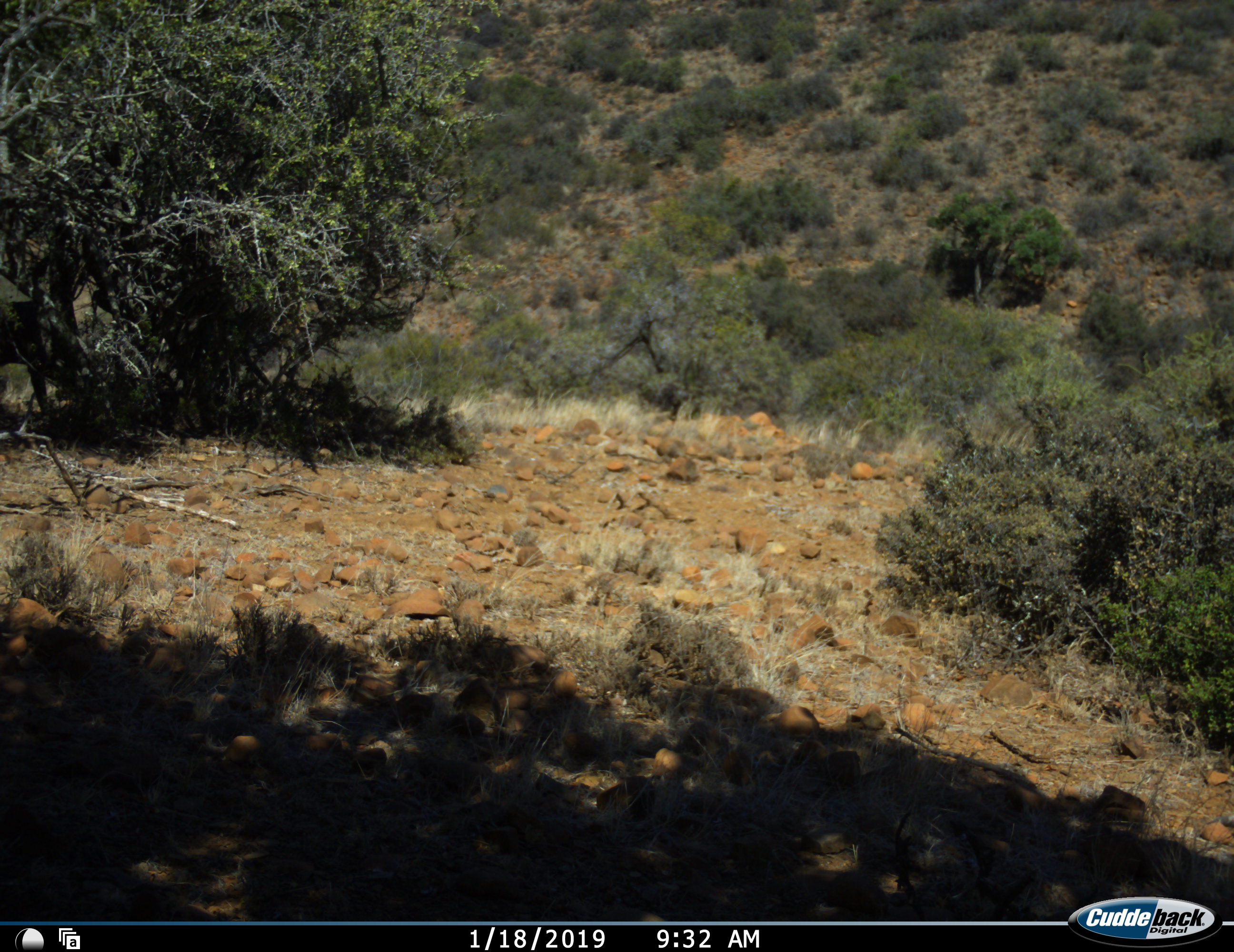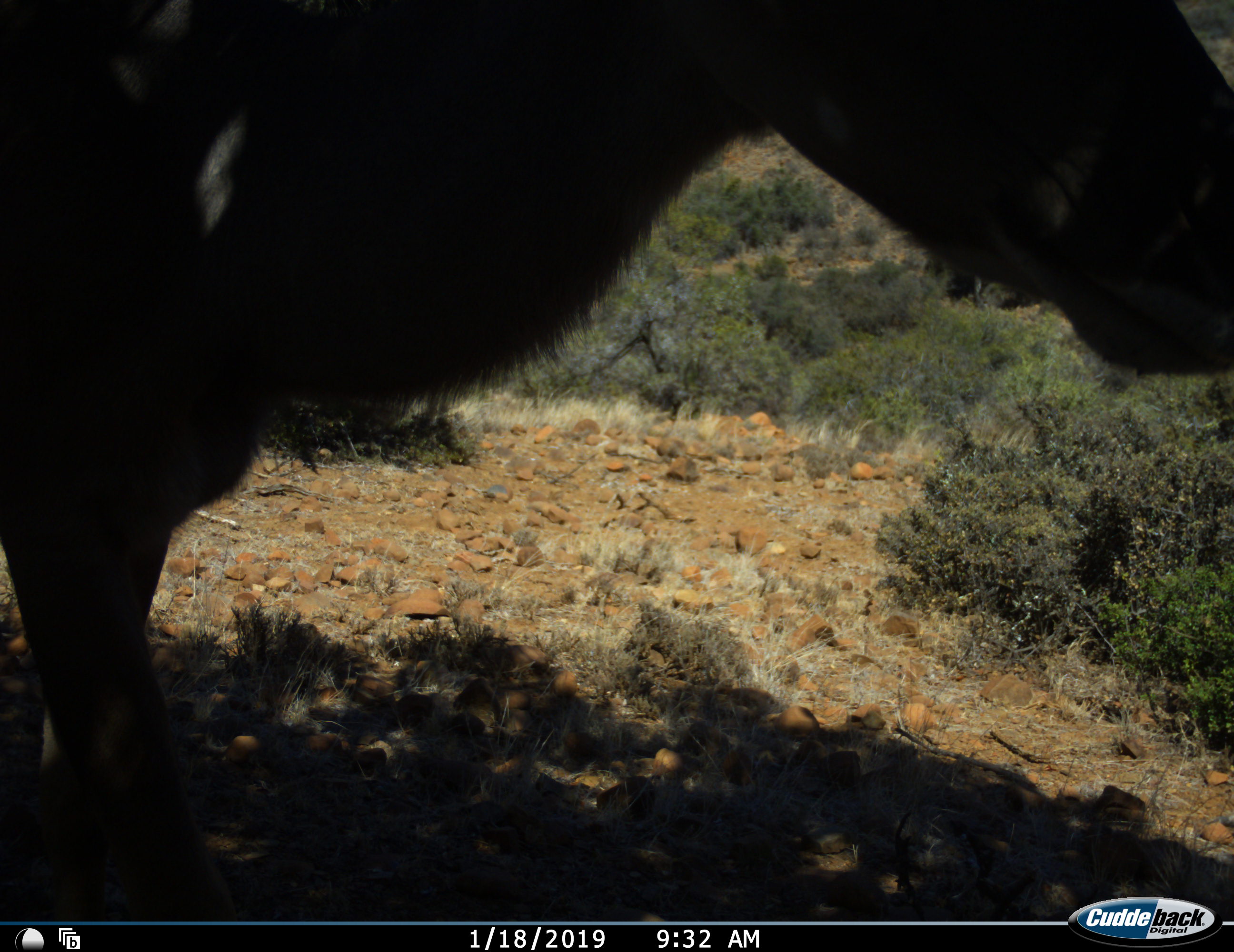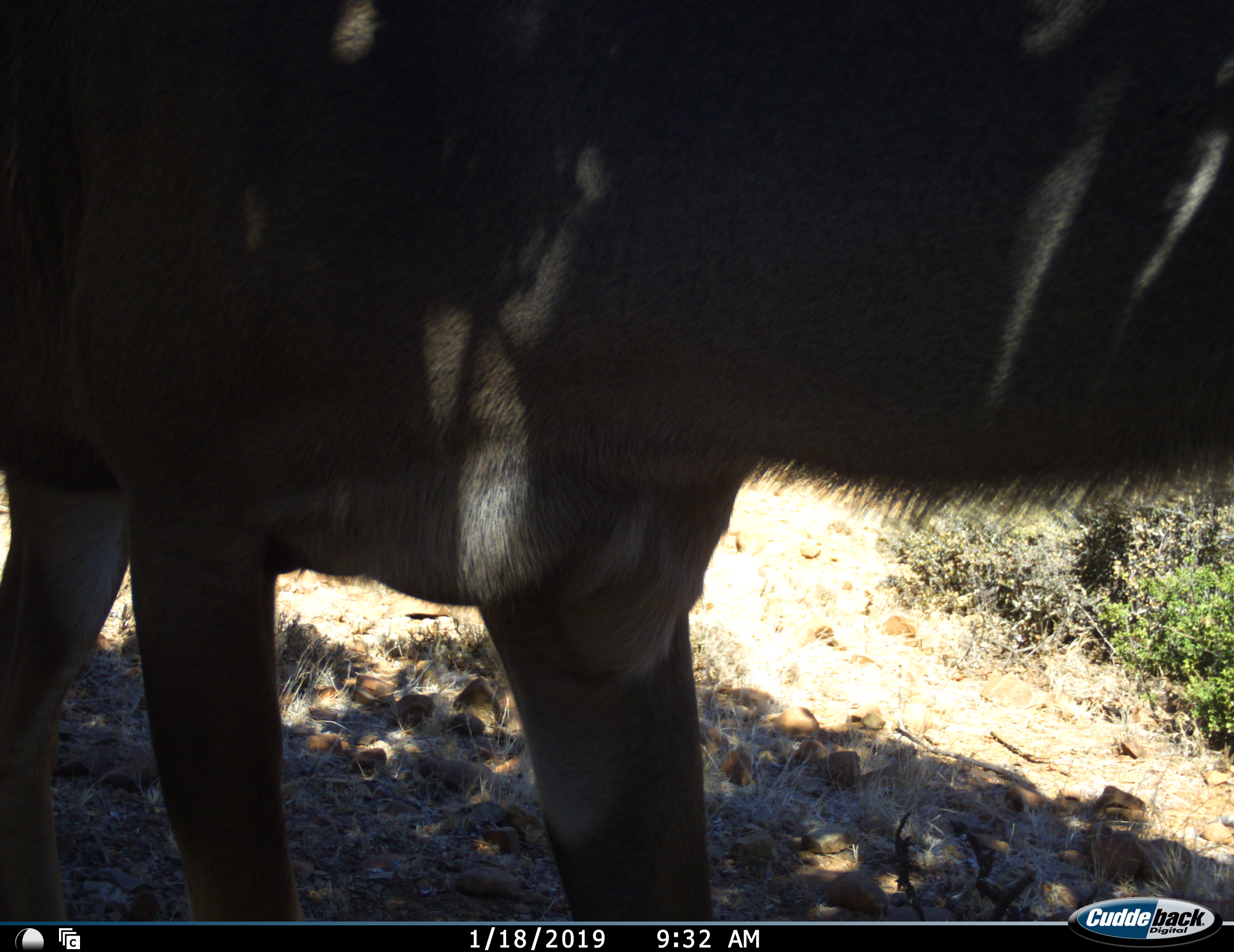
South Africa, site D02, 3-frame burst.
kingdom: Animalia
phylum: Chordata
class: Mammalia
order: Artiodactyla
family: Bovidae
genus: Tragelaphus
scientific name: Tragelaphus strepsiceros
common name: greater kudu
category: kudu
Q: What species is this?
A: Kudu (greater kudu) (Tragelaphus strepsiceros).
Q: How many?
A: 1.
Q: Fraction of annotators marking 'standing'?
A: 14%.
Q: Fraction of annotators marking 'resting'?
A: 0%.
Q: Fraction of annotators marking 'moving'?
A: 86%.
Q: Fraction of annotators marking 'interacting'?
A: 0%.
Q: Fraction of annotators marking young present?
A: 0%.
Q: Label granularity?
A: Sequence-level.